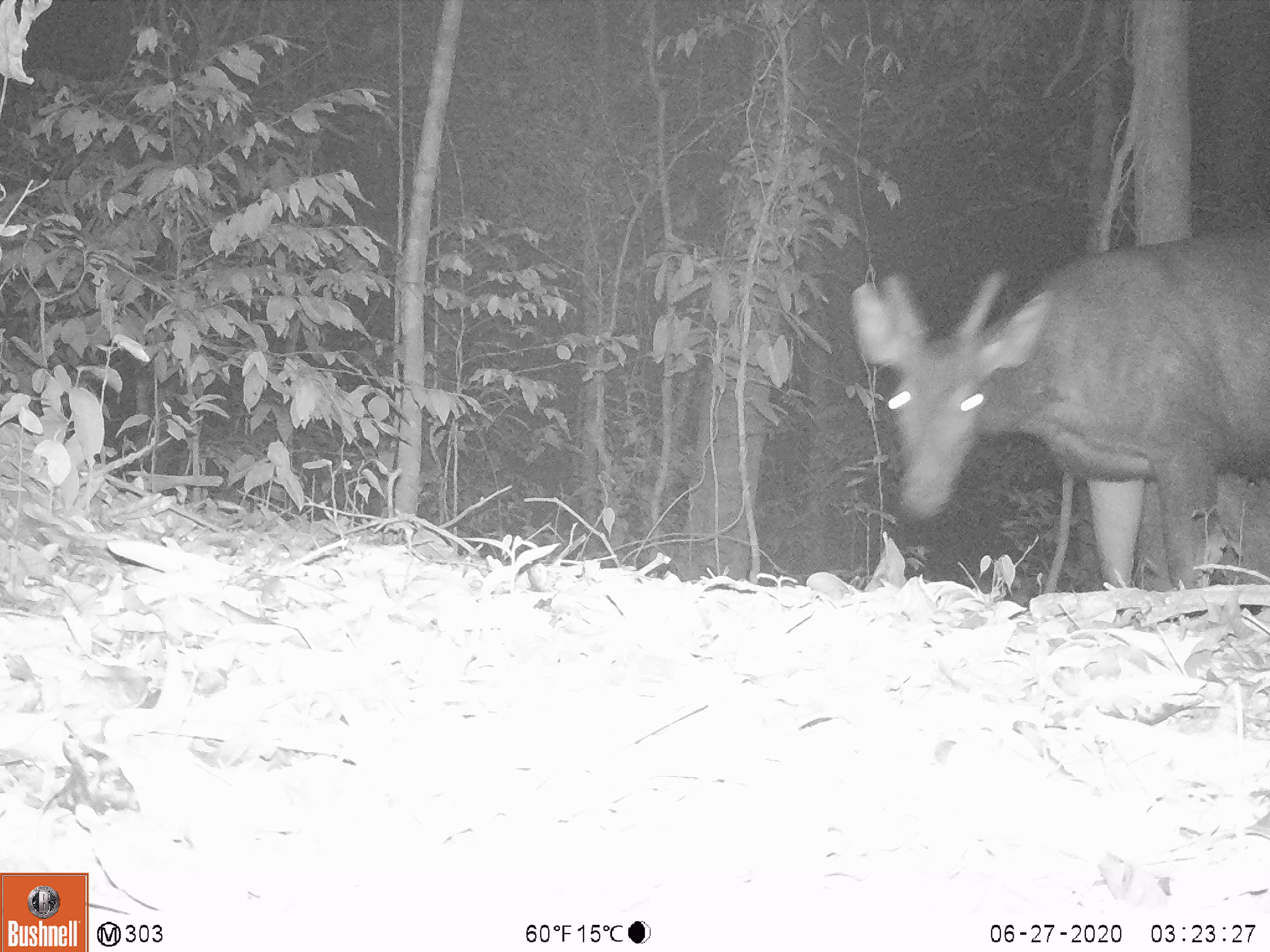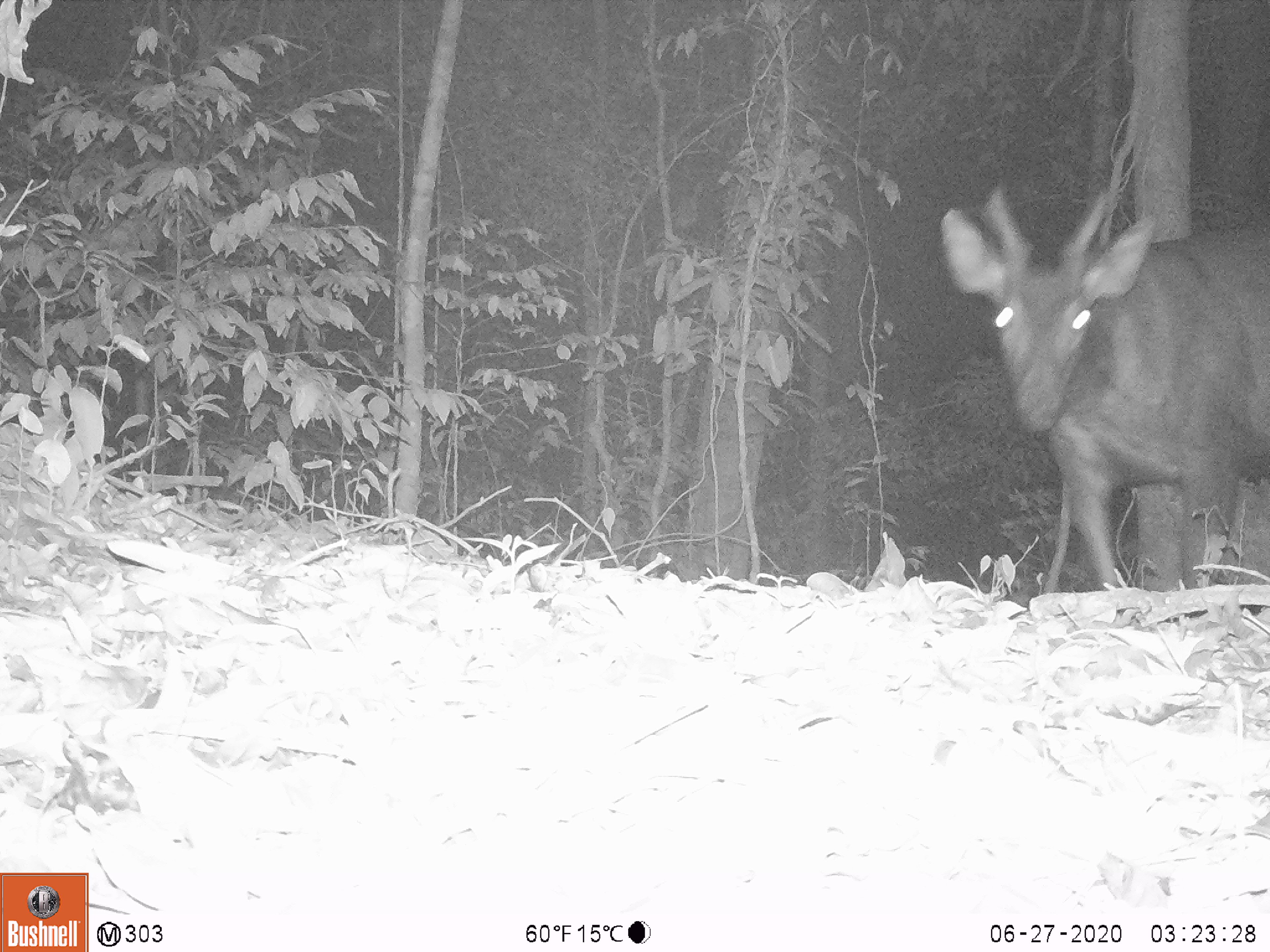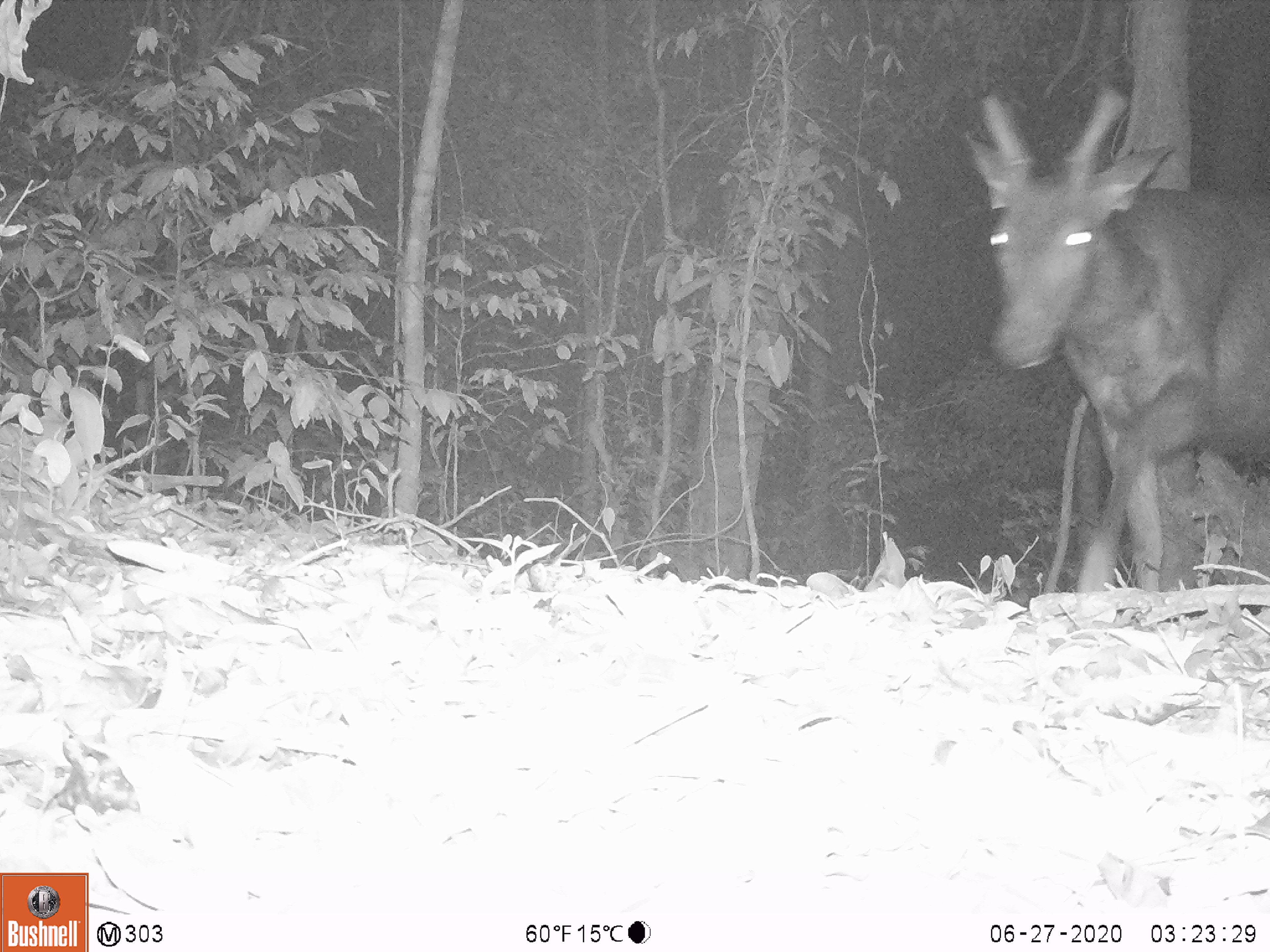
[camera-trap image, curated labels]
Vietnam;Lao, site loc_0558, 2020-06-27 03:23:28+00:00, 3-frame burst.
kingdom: Animalia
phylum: Chordata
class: Mammalia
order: Artiodactyla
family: Cervidae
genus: Rusa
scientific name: Rusa unicolor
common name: sambar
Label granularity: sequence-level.